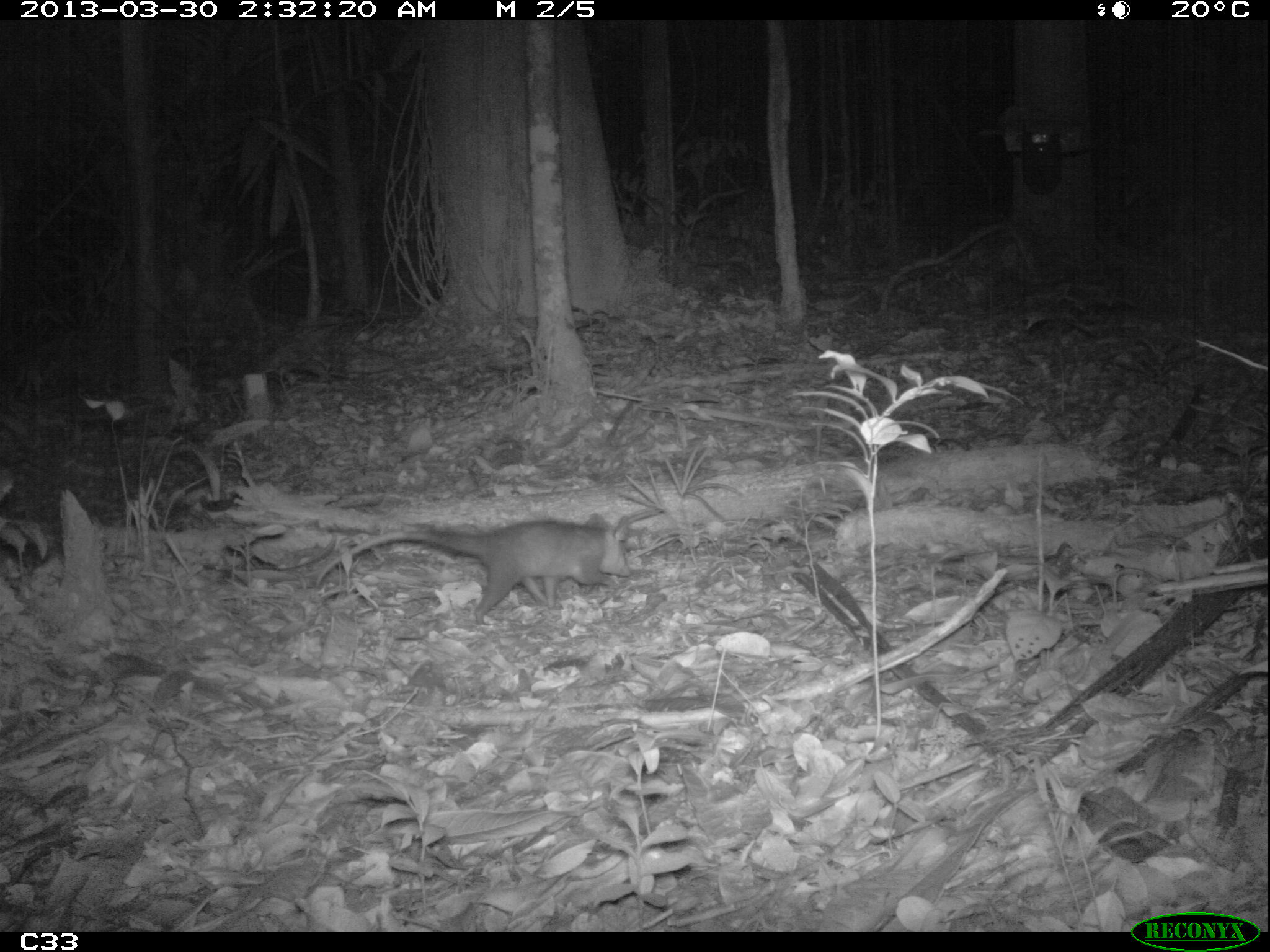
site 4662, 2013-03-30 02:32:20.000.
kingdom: Animalia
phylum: Chordata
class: Mammalia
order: Didelphimorphia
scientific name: Didelphimorphia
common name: opossum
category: unknown opossum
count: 1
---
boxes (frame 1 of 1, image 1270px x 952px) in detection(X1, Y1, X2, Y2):
unknown opossum: detection(319, 512, 639, 619)